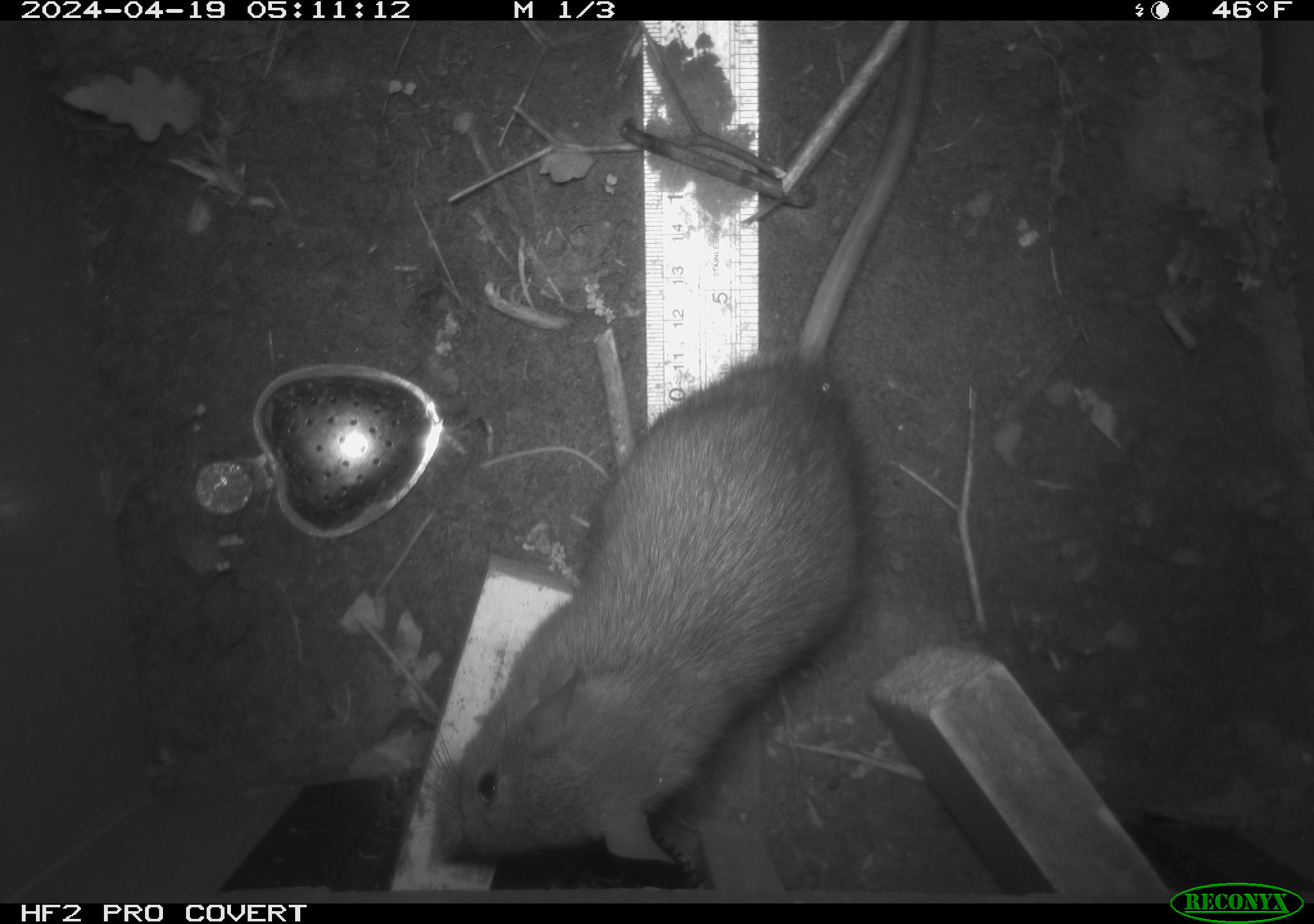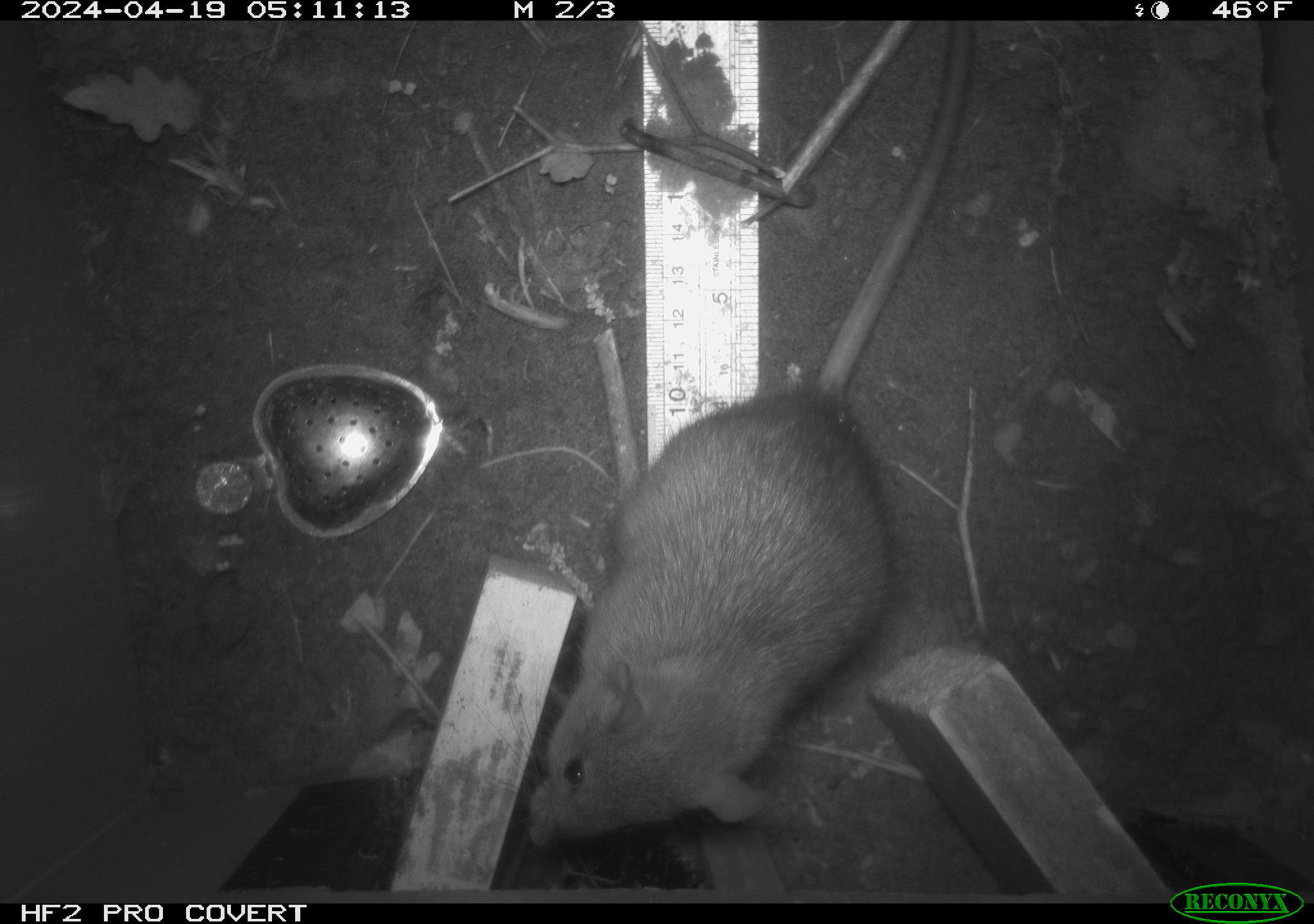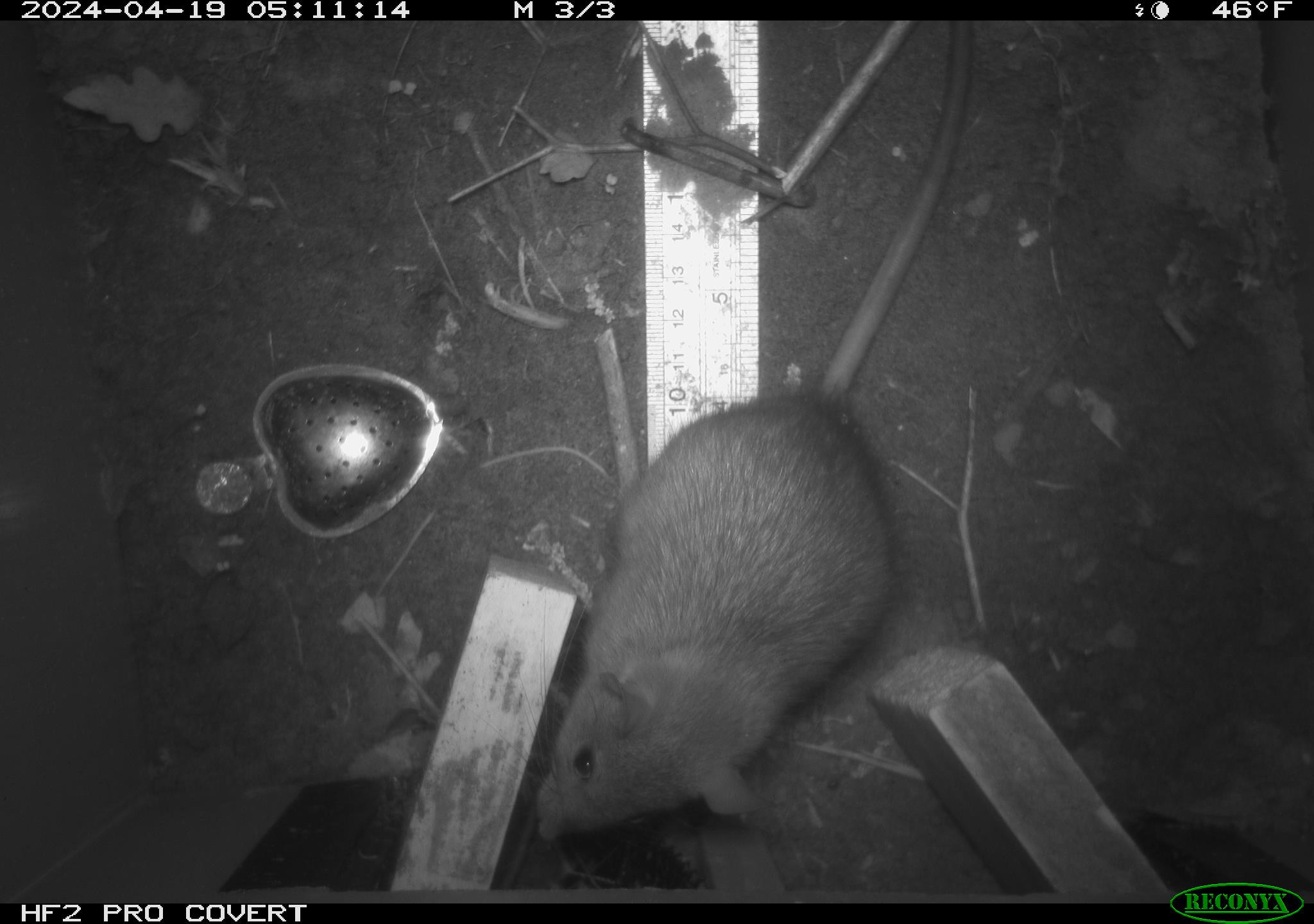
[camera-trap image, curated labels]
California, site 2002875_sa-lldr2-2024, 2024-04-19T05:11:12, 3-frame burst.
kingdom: Animalia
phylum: Chordata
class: Mammalia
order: Rodentia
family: Muridae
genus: Rattus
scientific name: Rattus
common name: rat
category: rattus species